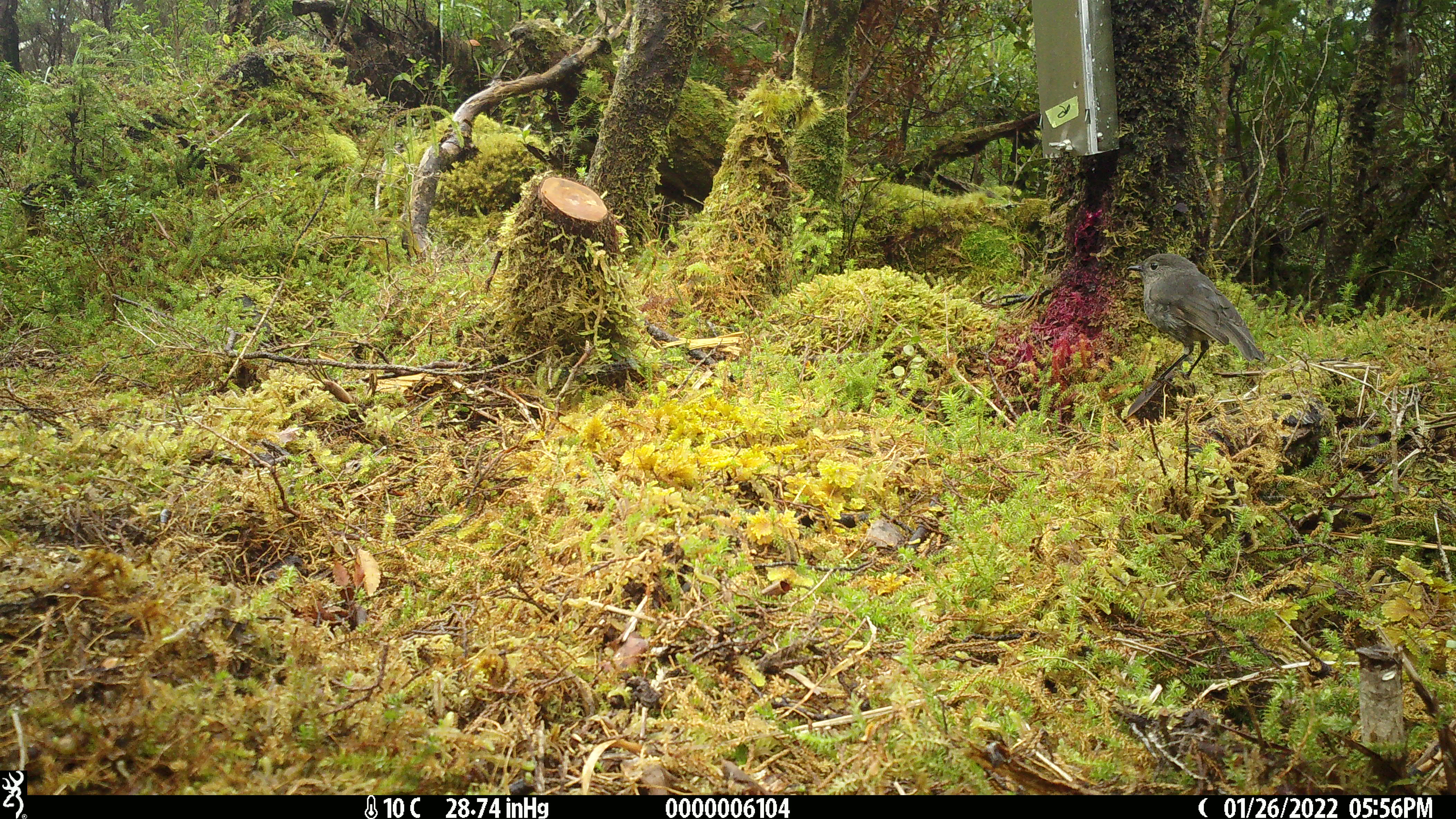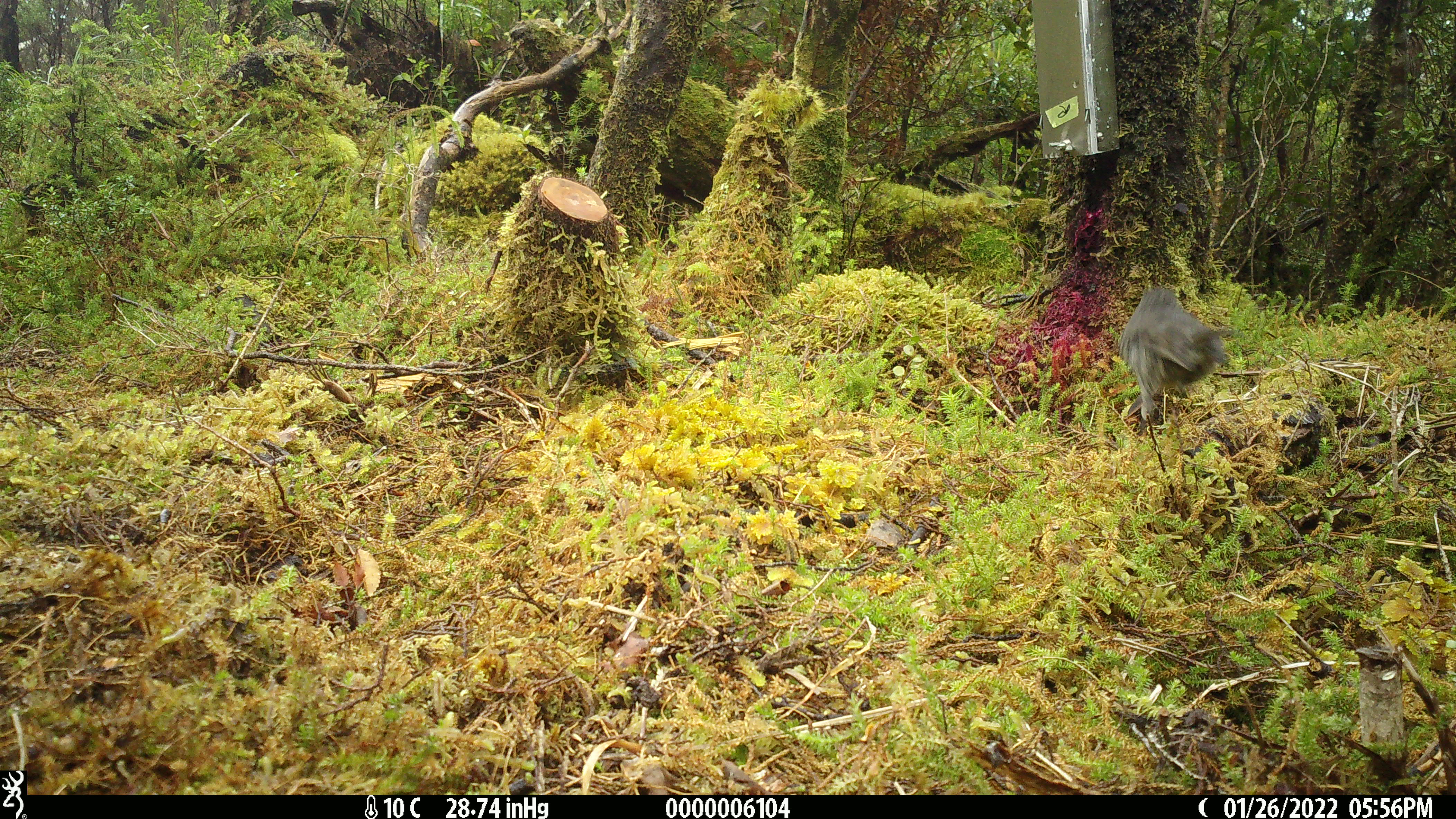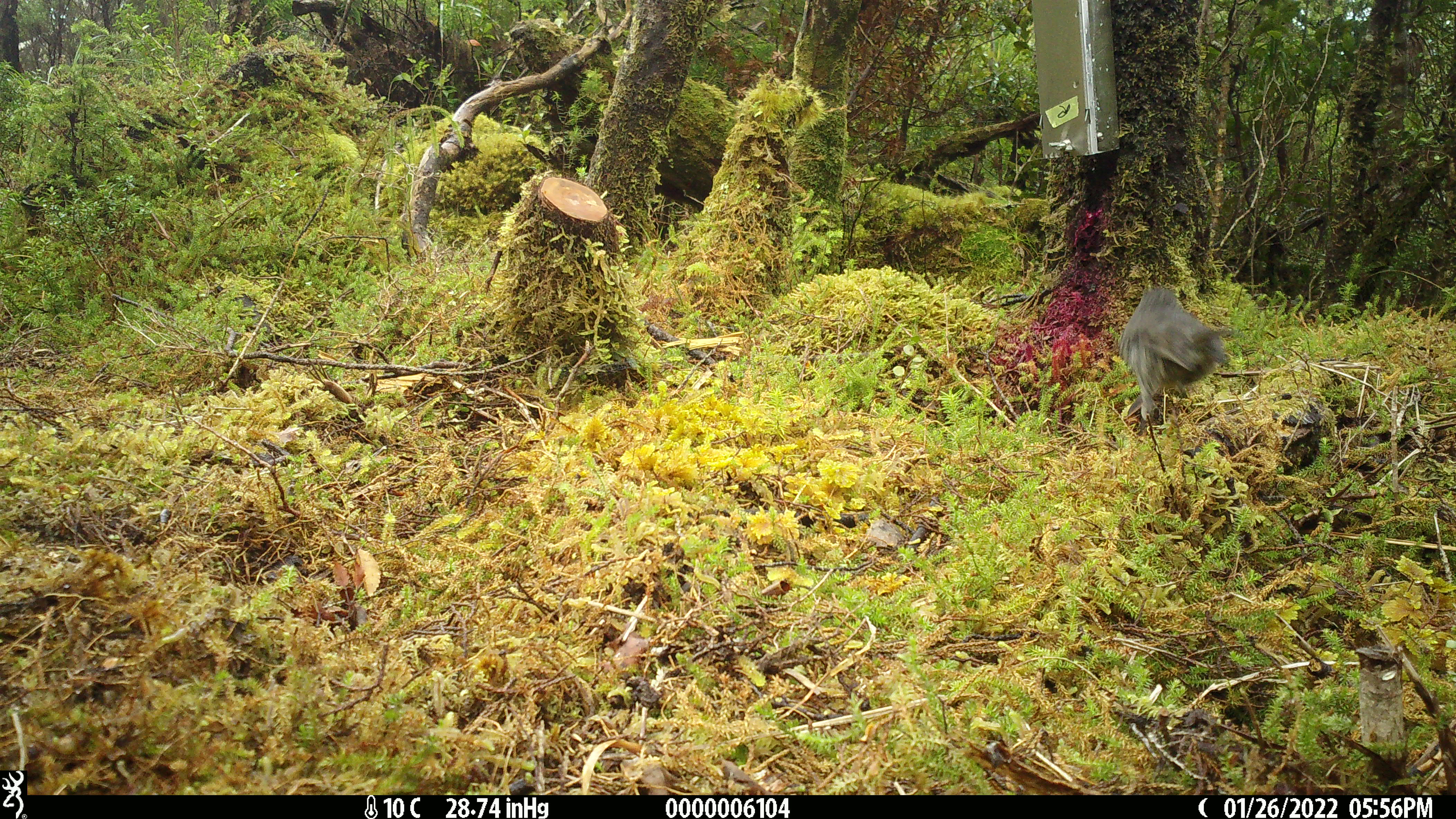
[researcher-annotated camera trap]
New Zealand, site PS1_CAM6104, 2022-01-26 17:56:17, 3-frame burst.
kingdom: Animalia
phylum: Chordata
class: Aves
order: Passeriformes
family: Petroicidae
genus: Petroica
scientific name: Petroica australis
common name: new zealand robin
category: robin